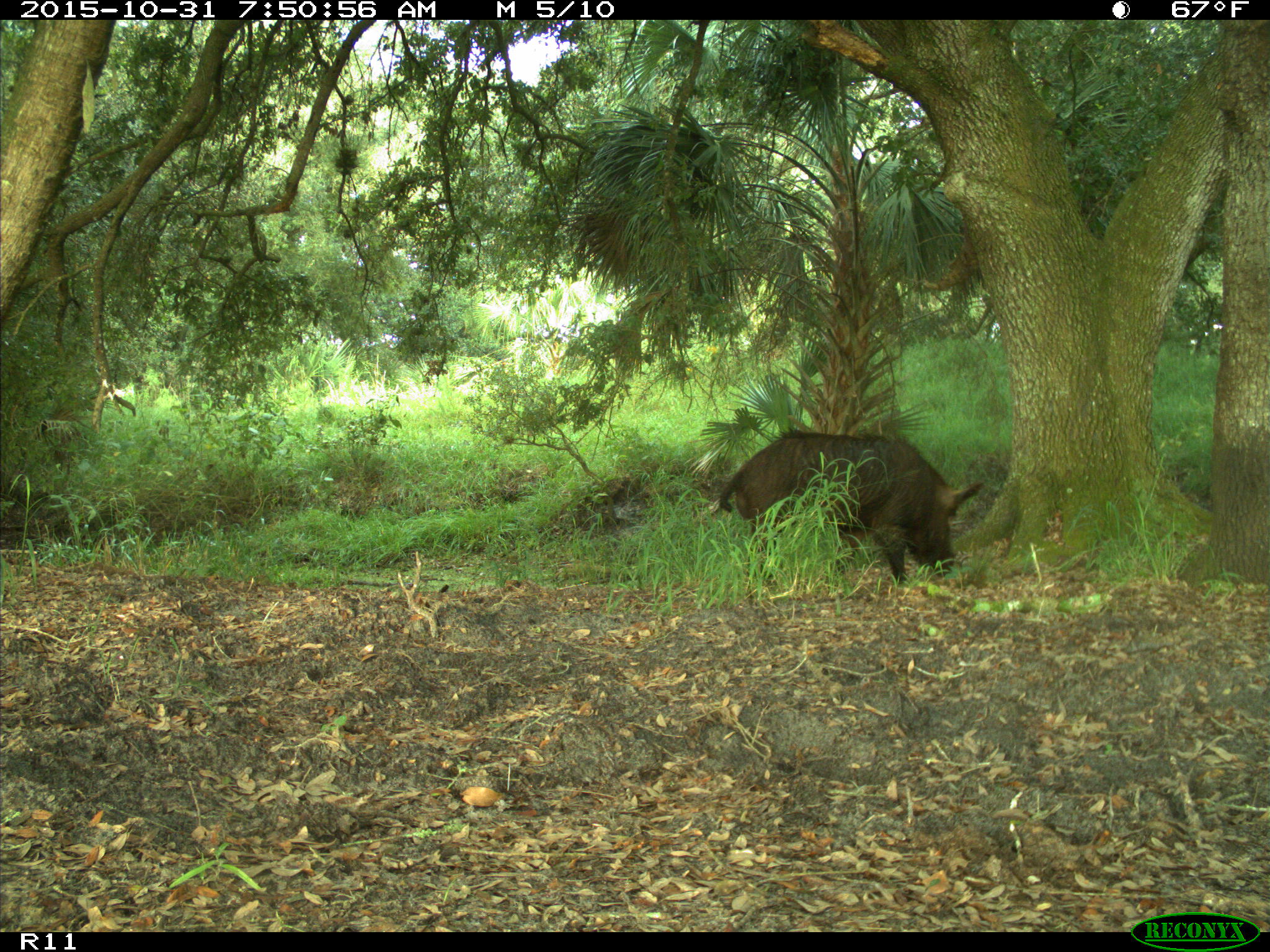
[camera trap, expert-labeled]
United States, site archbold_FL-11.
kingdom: Animalia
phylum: Chordata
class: Mammalia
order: Artiodactyla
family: Suidae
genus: Sus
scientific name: Sus scrofa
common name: wild boar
Sus scrofa (wild boar).